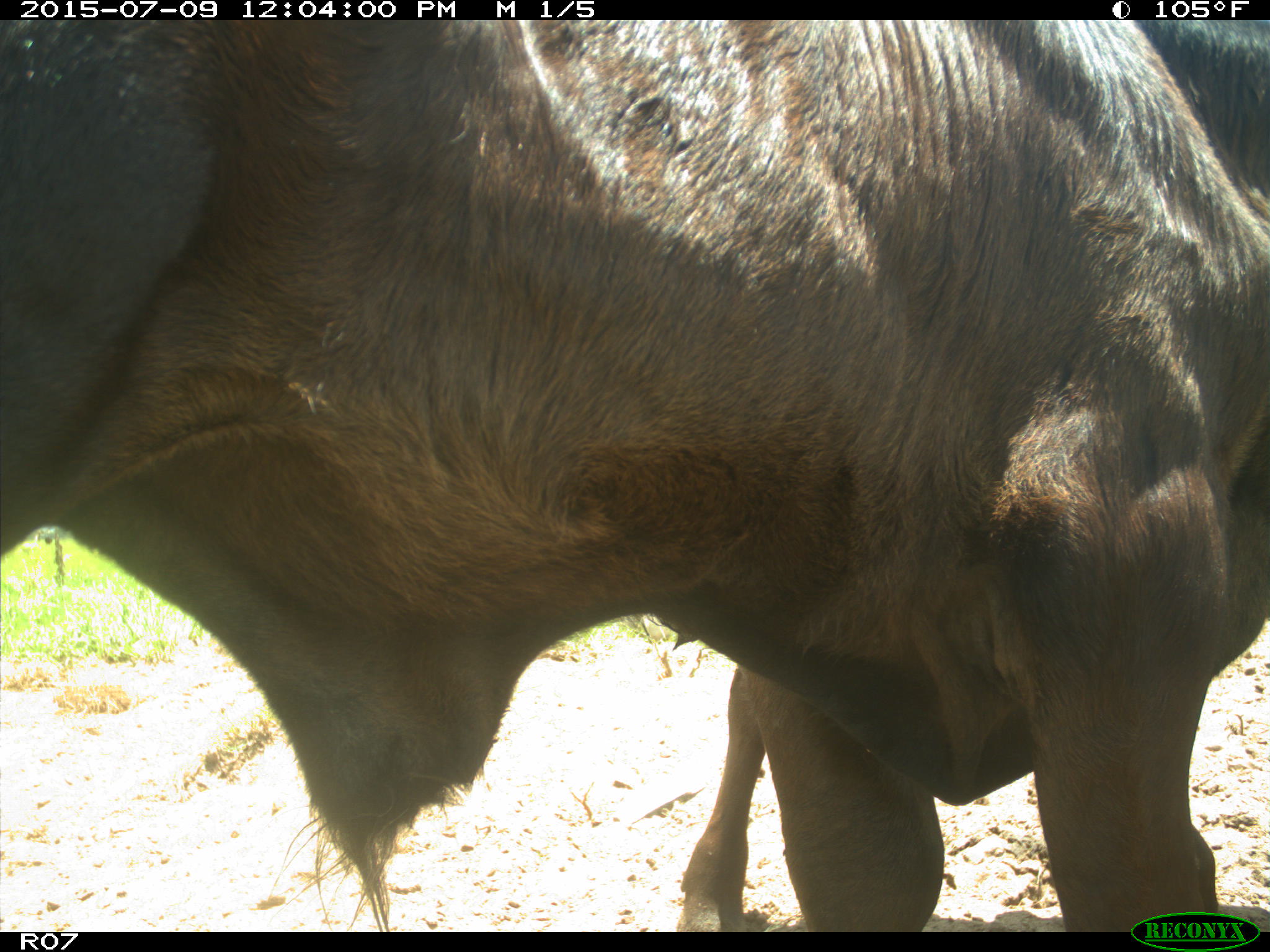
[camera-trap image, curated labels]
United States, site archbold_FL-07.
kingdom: Animalia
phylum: Chordata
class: Mammalia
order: Artiodactyla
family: Bovidae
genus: Bos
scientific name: Bos taurus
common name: domestic cow